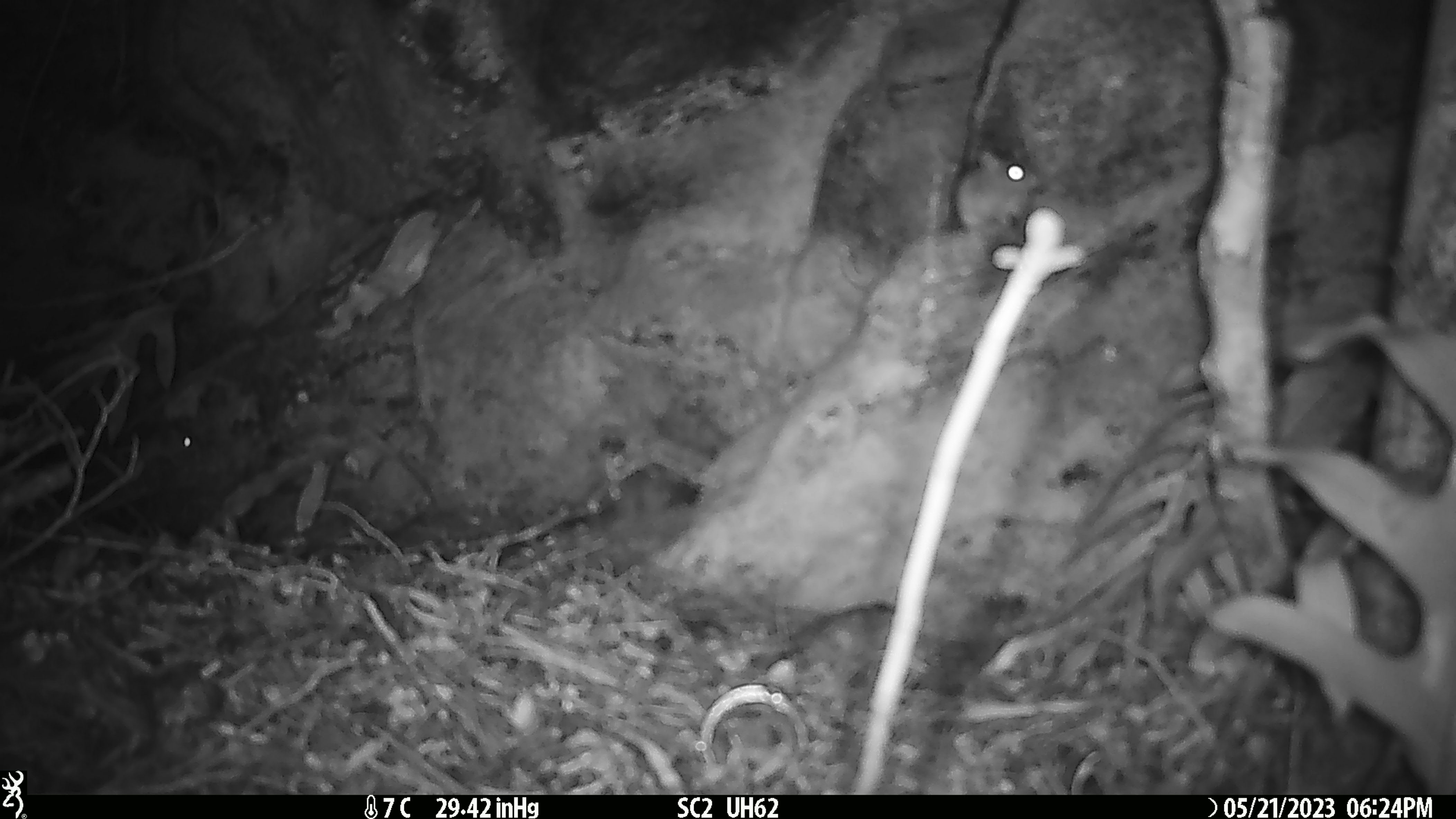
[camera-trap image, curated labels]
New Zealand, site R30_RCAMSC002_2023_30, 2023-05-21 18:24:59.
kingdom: Animalia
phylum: Chordata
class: Mammalia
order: Rodentia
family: Muridae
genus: Mus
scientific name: Mus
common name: mouse